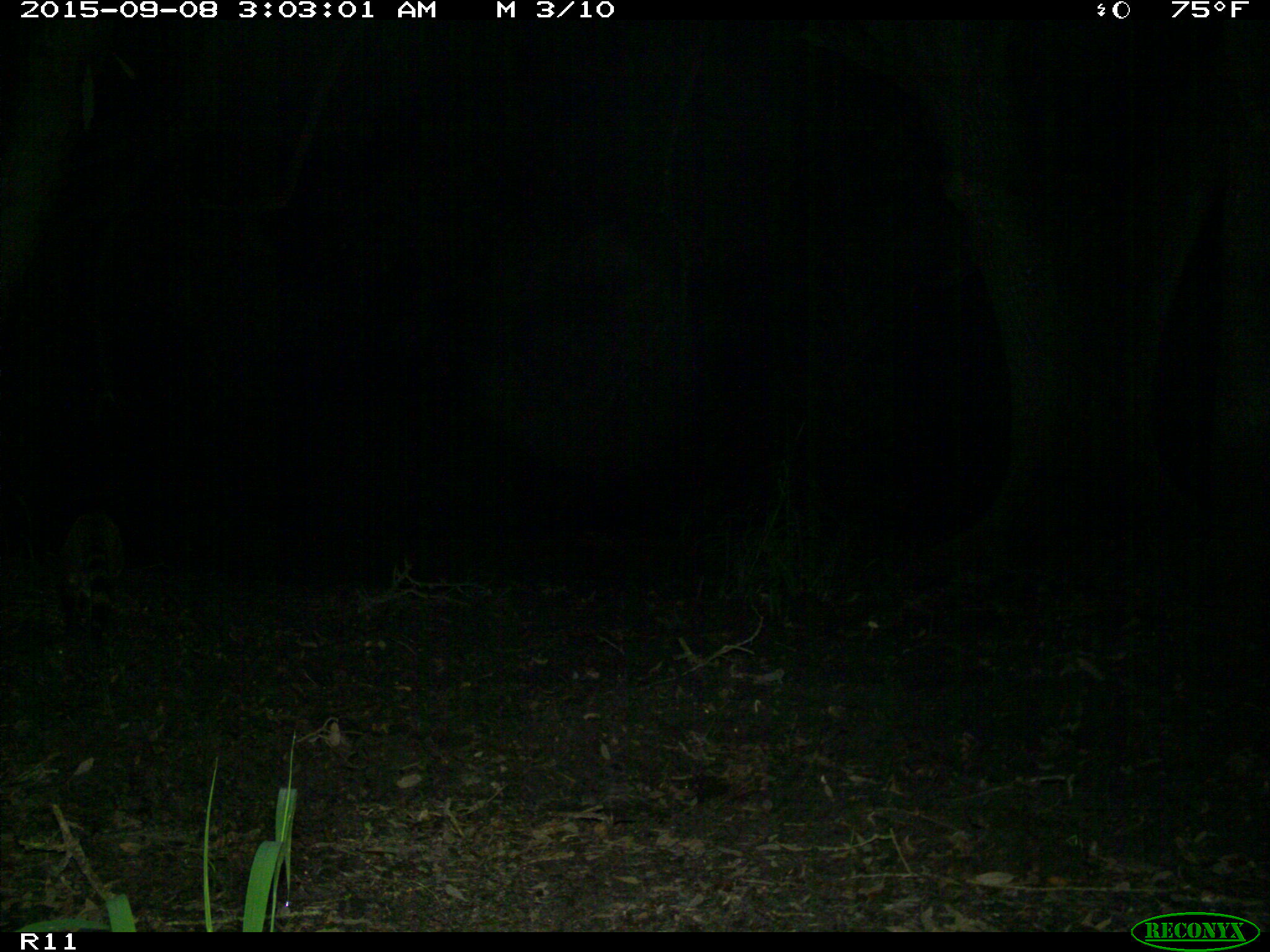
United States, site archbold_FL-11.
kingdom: Animalia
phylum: Chordata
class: Mammalia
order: Carnivora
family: Procyonidae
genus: Procyon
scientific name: Procyon lotor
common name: common raccoon